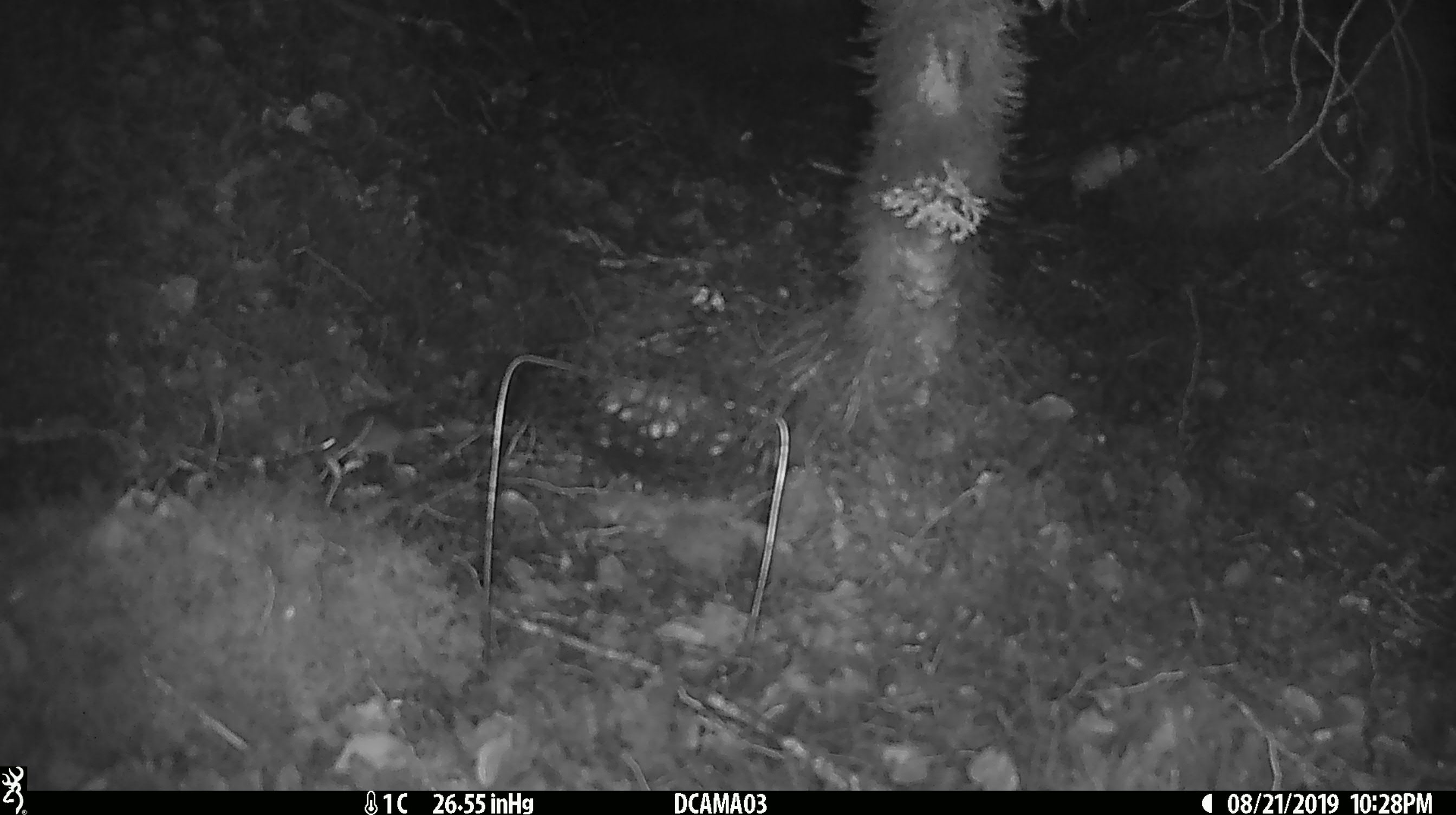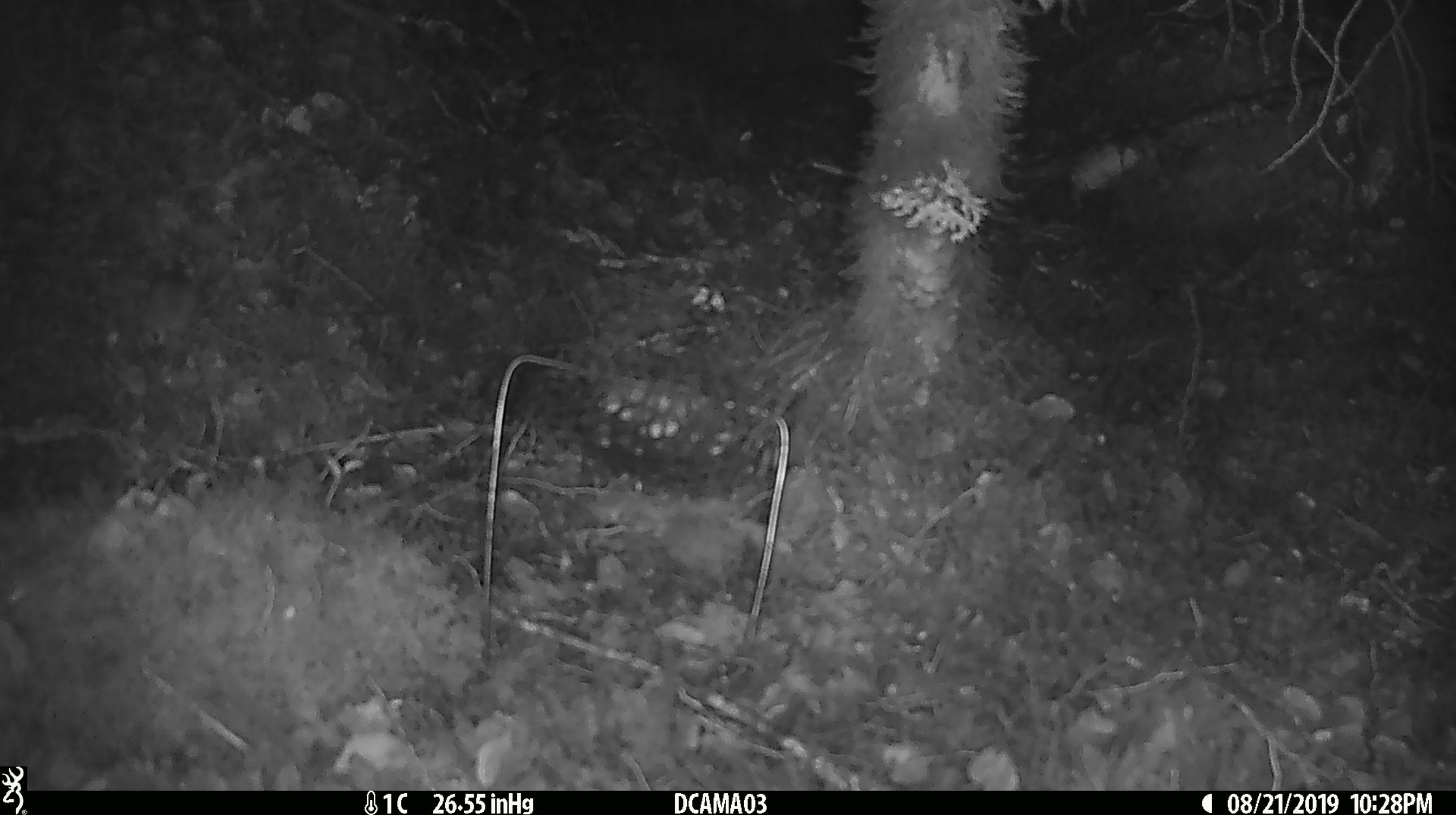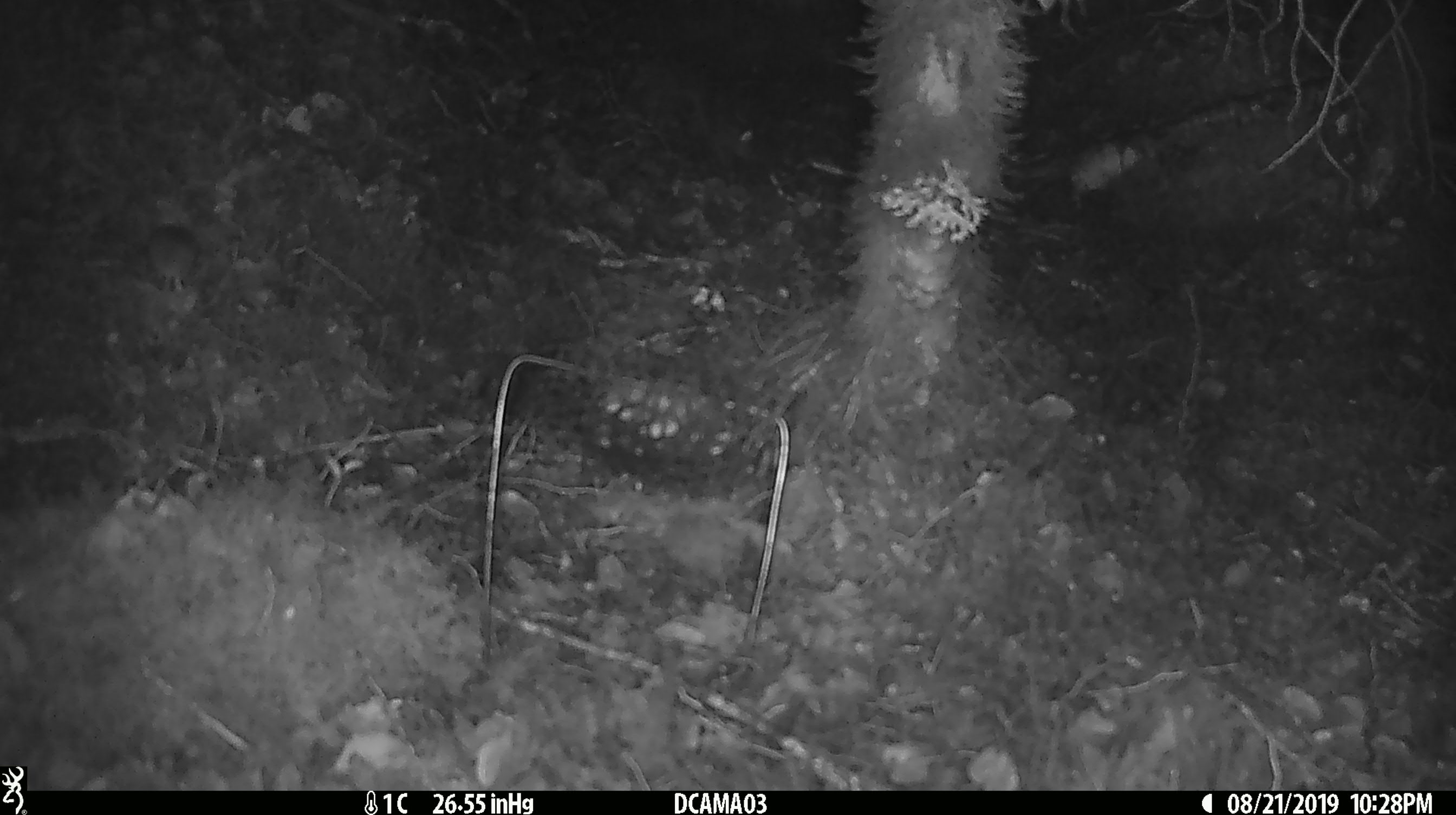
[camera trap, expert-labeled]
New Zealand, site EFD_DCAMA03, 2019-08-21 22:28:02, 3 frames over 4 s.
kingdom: Animalia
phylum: Chordata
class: Mammalia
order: Rodentia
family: Muridae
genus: Mus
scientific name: Mus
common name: mouse